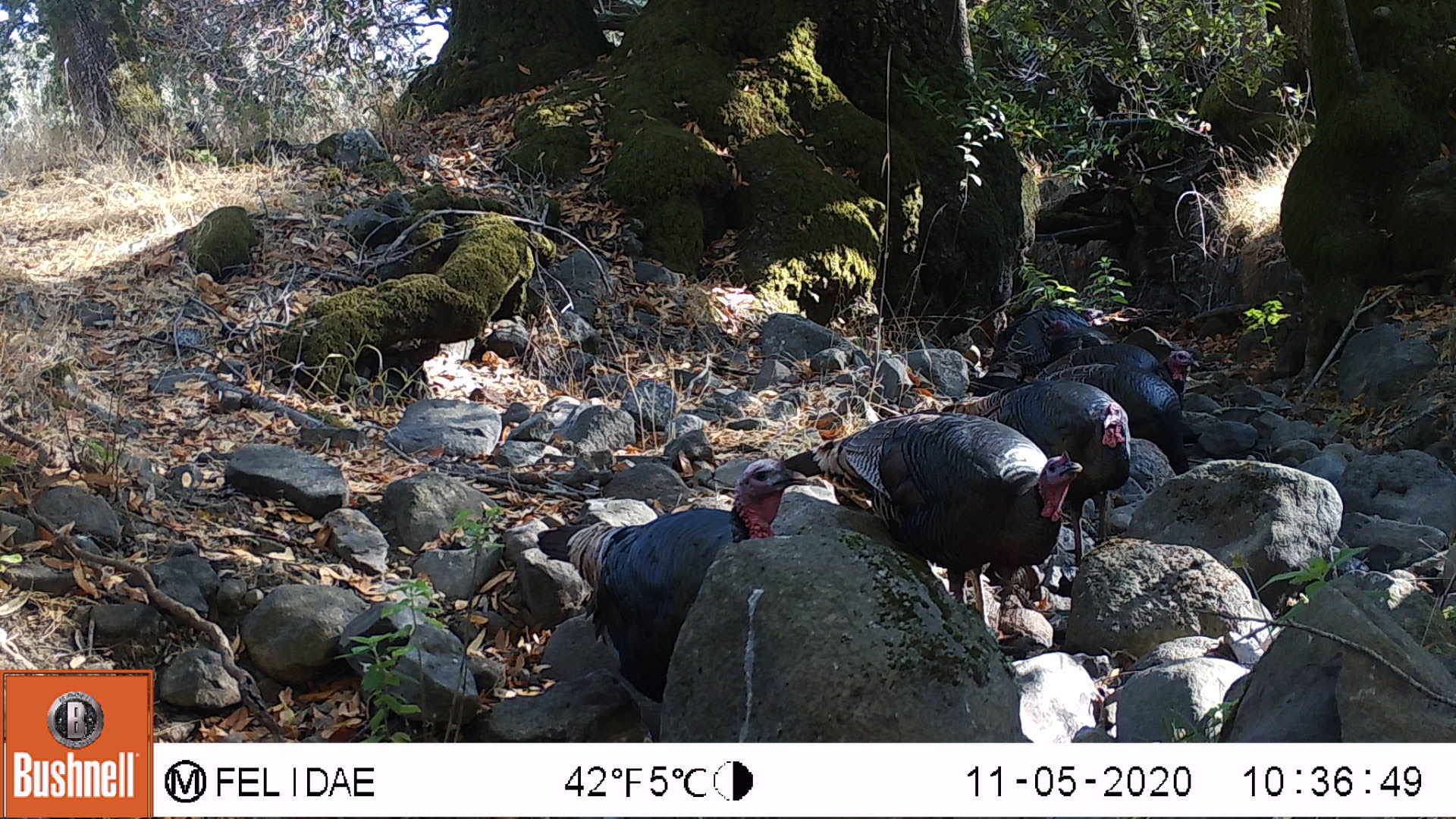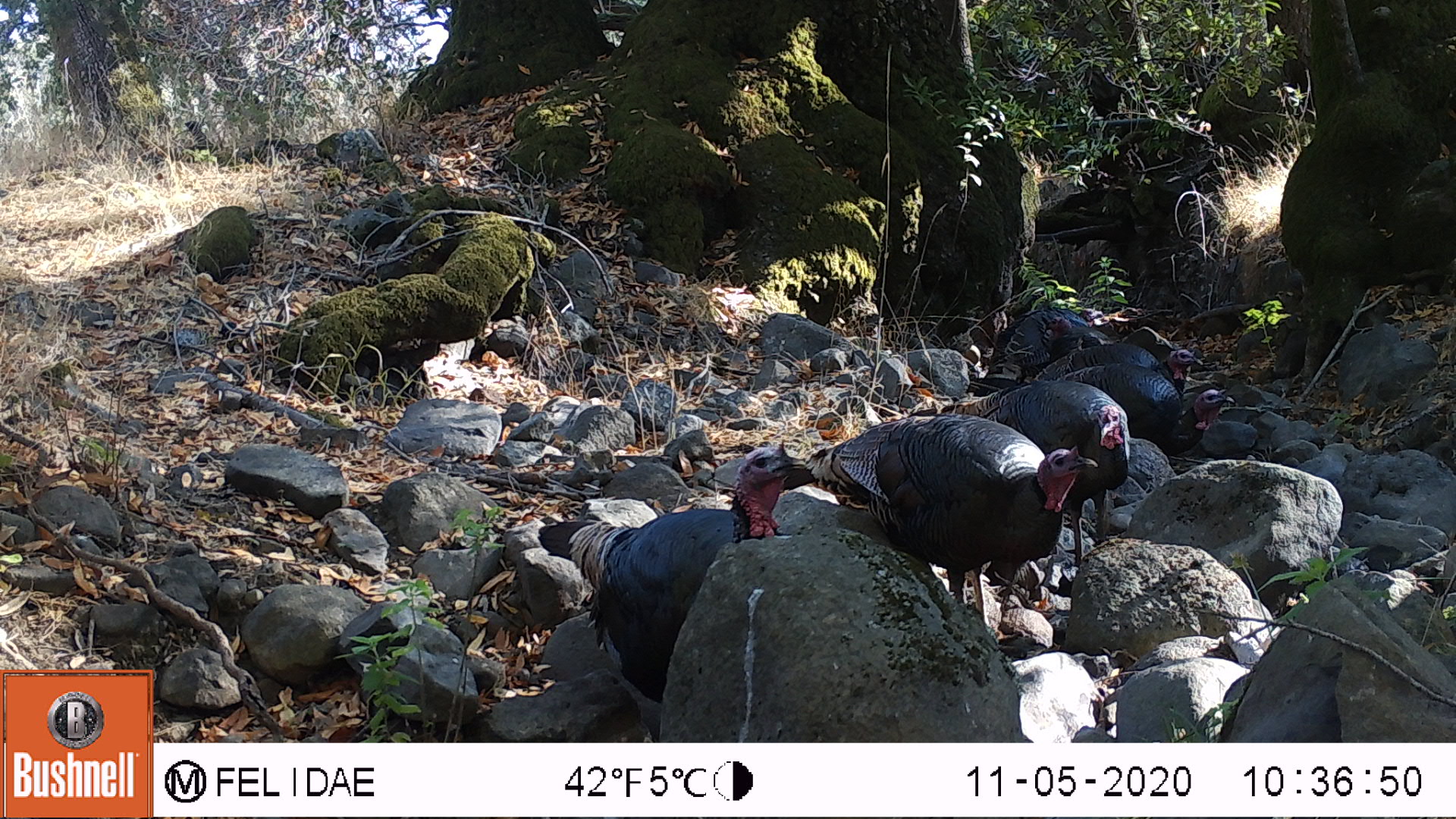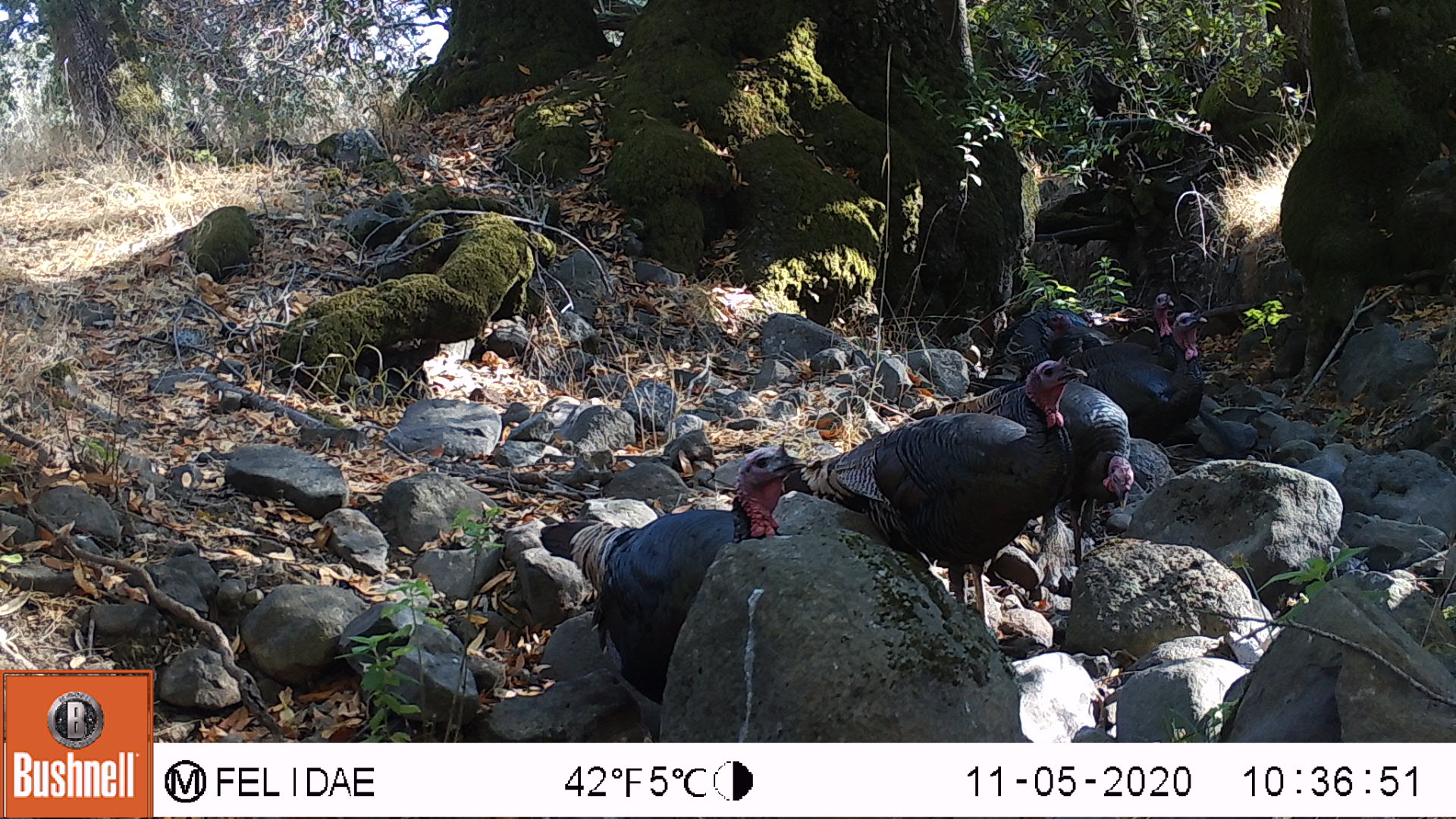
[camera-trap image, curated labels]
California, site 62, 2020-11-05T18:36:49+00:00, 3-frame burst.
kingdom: Animalia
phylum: Chordata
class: Aves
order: Galliformes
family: Phasianidae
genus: Meleagris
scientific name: Meleagris gallopavo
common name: turkey